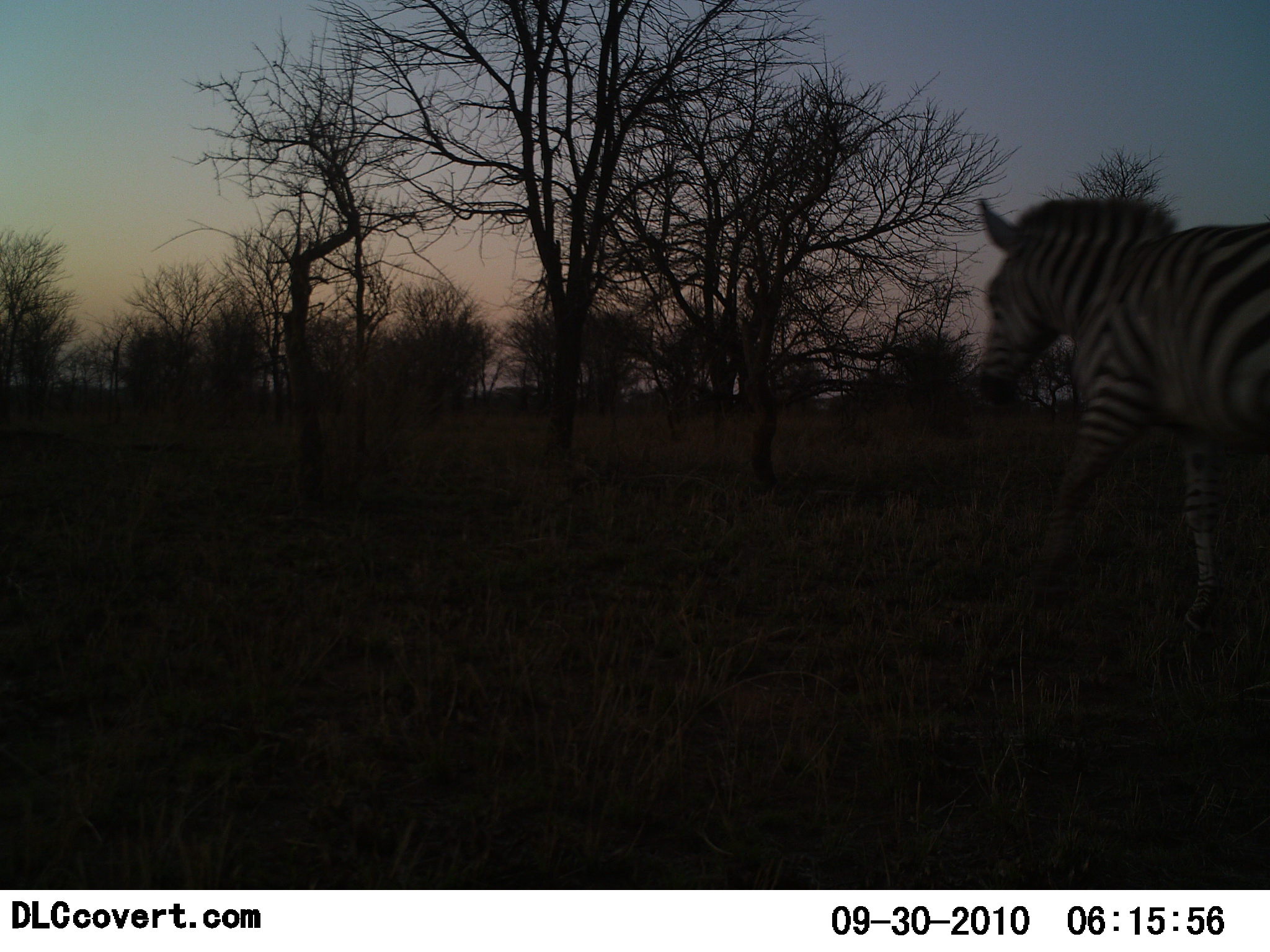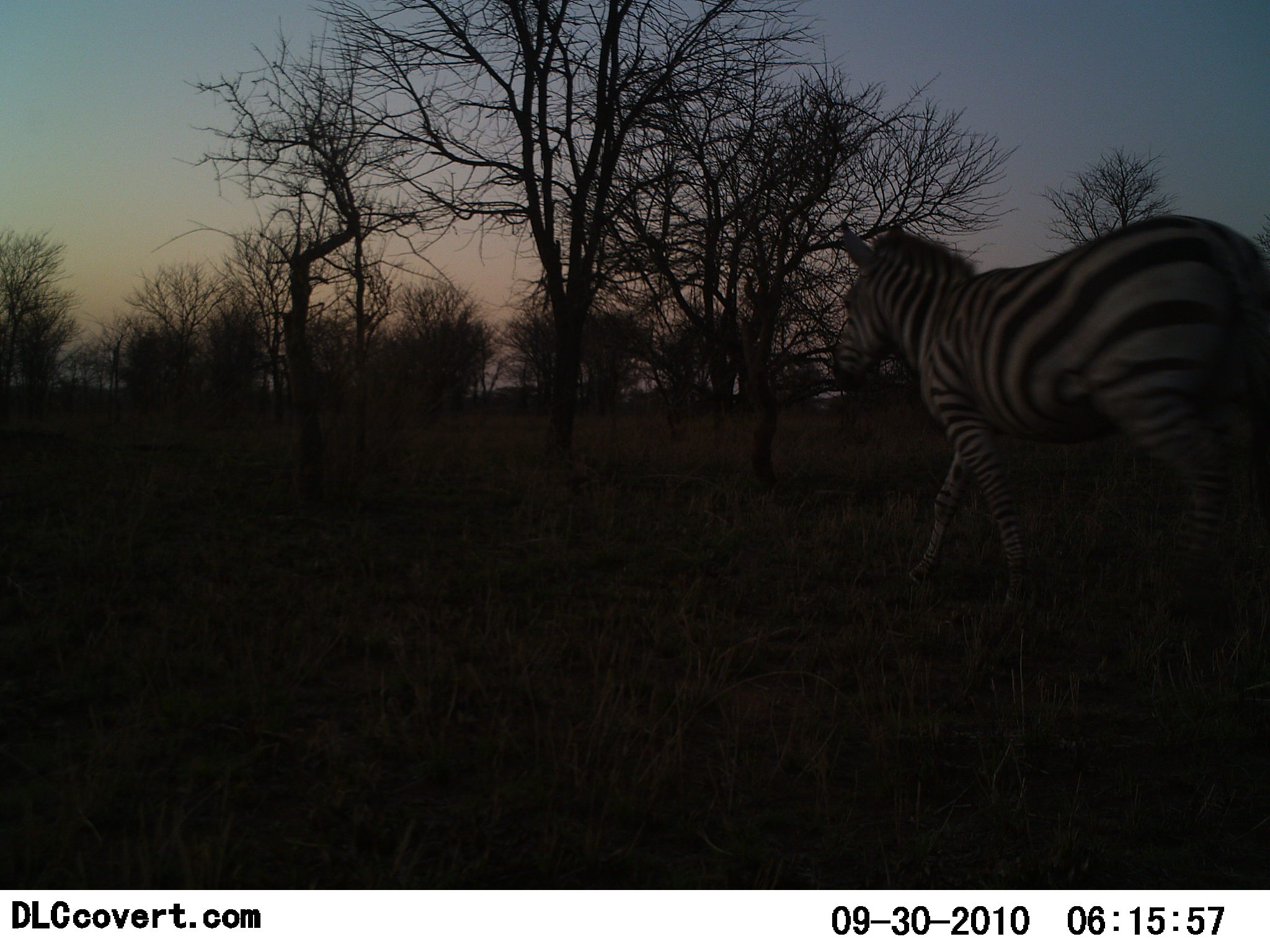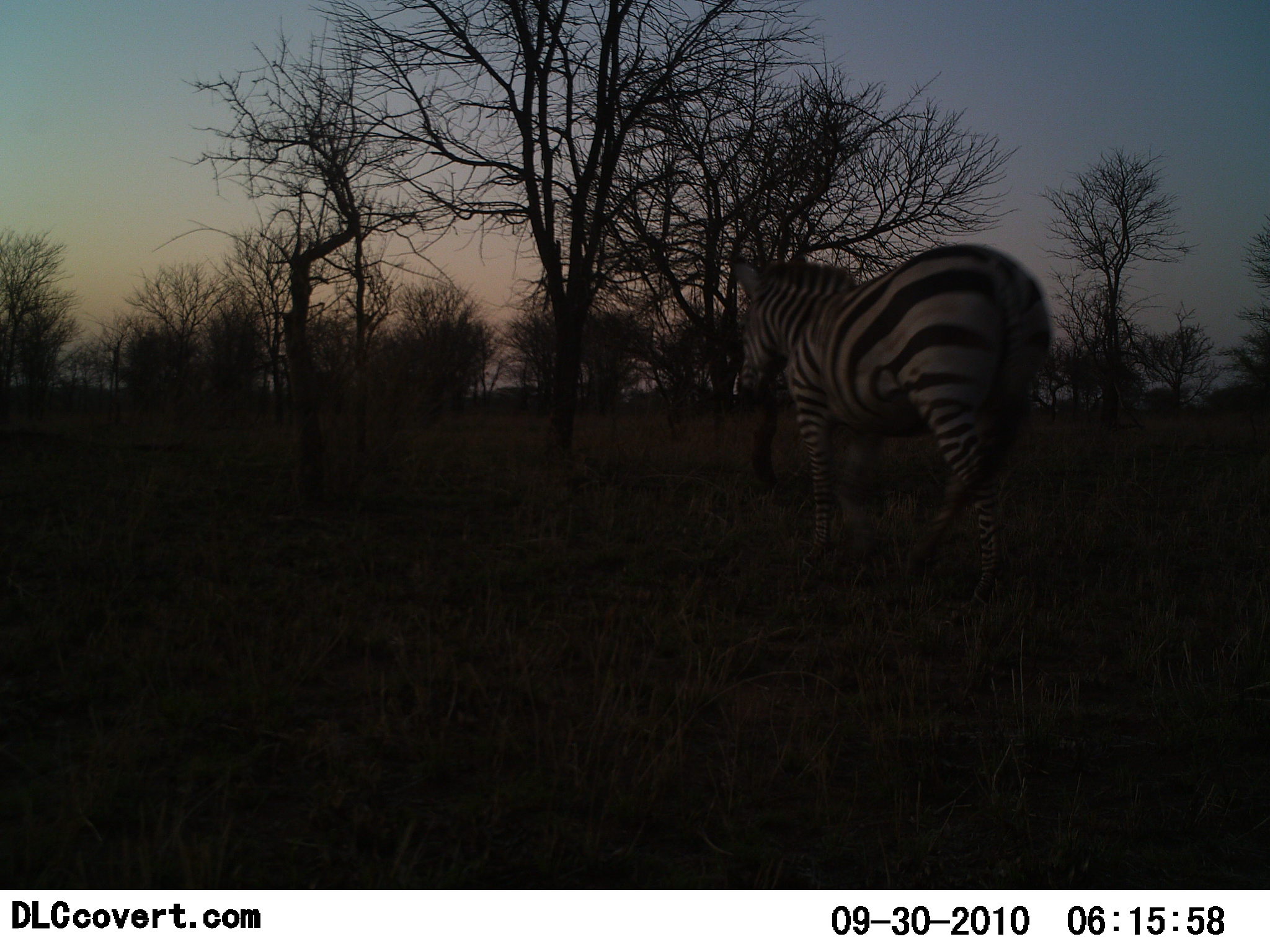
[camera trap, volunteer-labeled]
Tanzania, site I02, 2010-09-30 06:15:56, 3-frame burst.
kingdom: Animalia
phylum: Chordata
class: Mammalia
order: Perissodactyla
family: Equidae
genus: Equus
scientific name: Equus quagga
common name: plains zebra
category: zebra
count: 1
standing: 0%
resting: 0%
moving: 100%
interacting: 0%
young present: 0%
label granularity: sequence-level